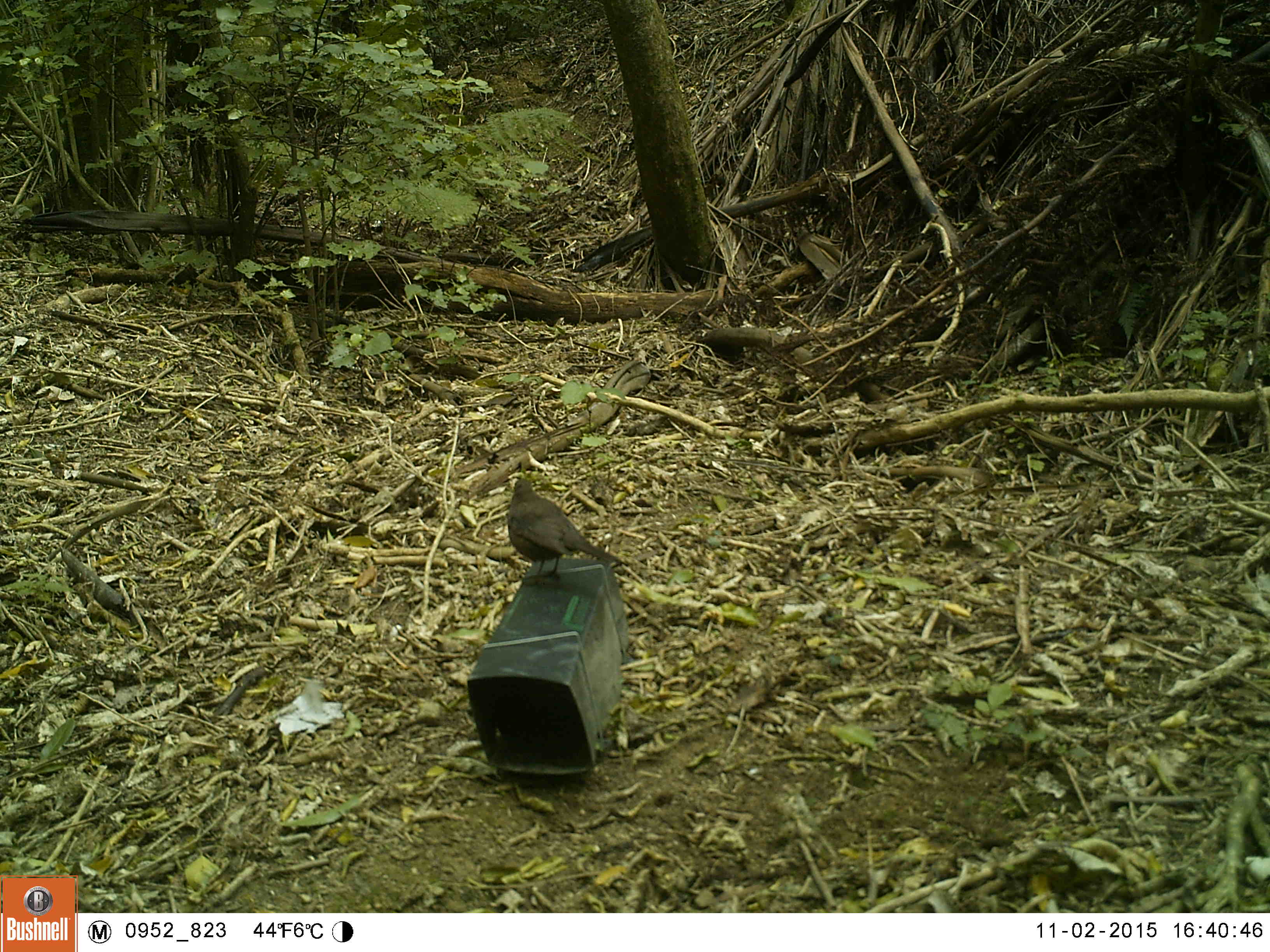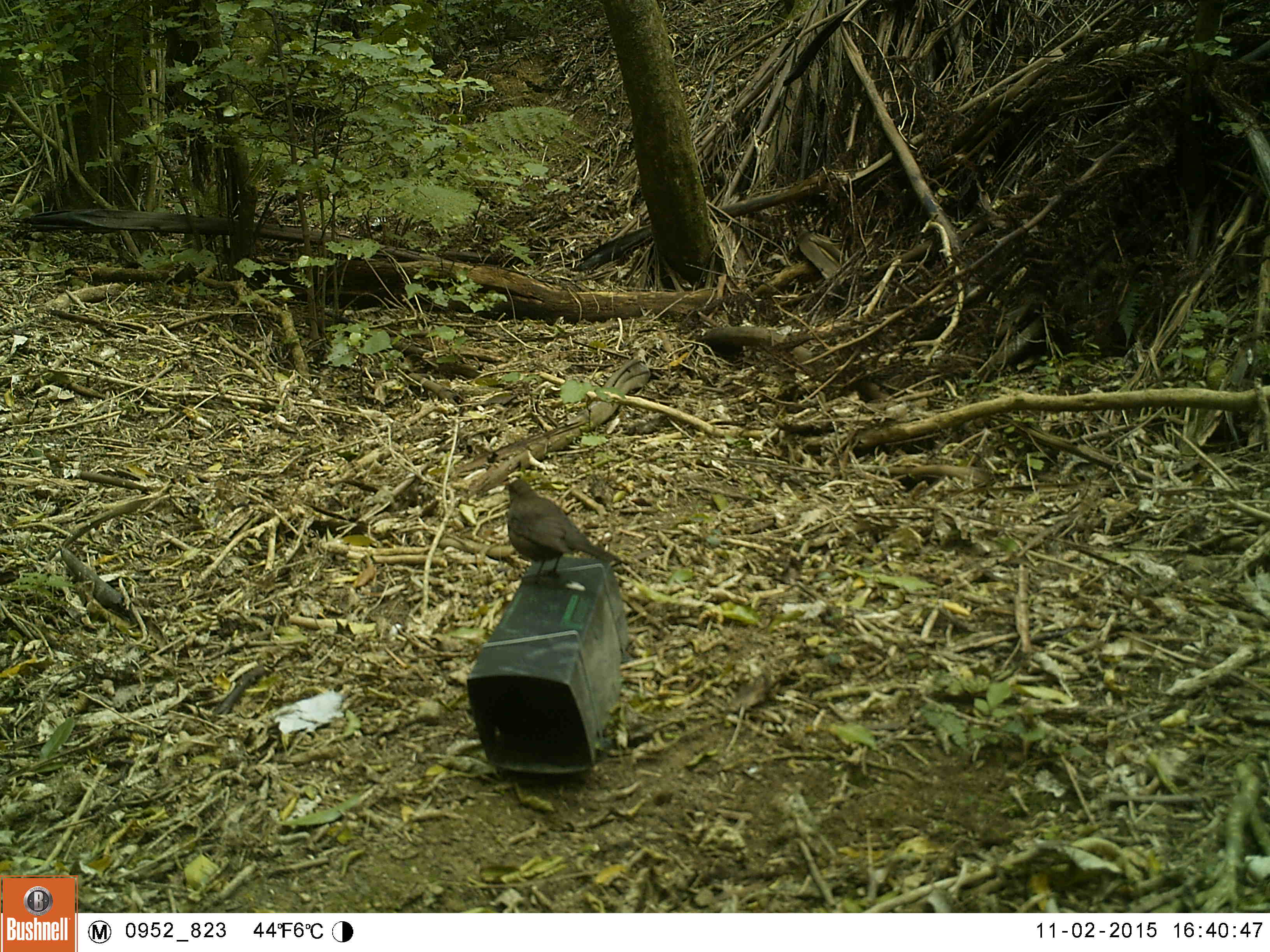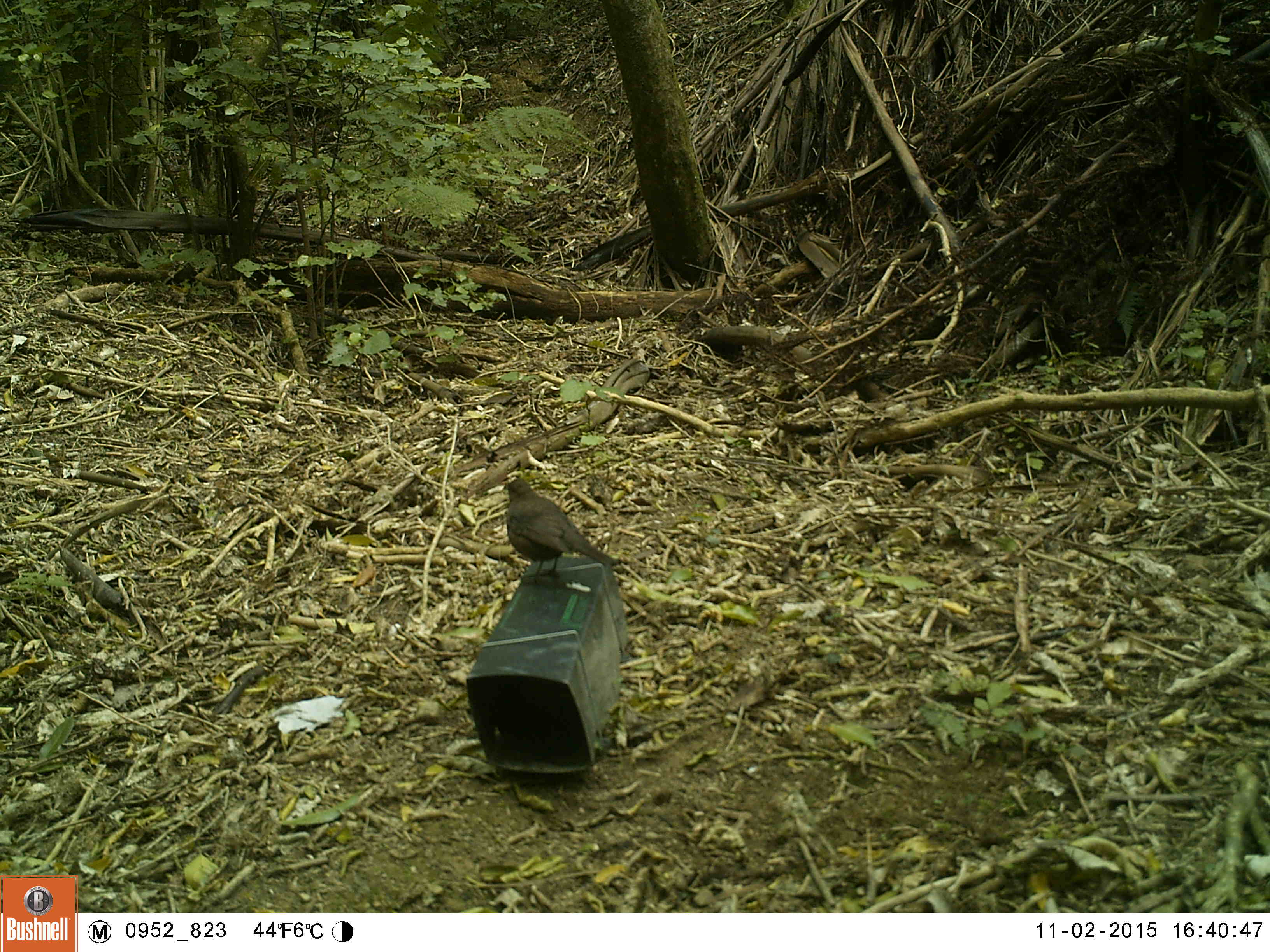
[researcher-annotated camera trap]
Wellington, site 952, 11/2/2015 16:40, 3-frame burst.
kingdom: Animalia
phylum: Chordata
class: Aves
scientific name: Aves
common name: bird